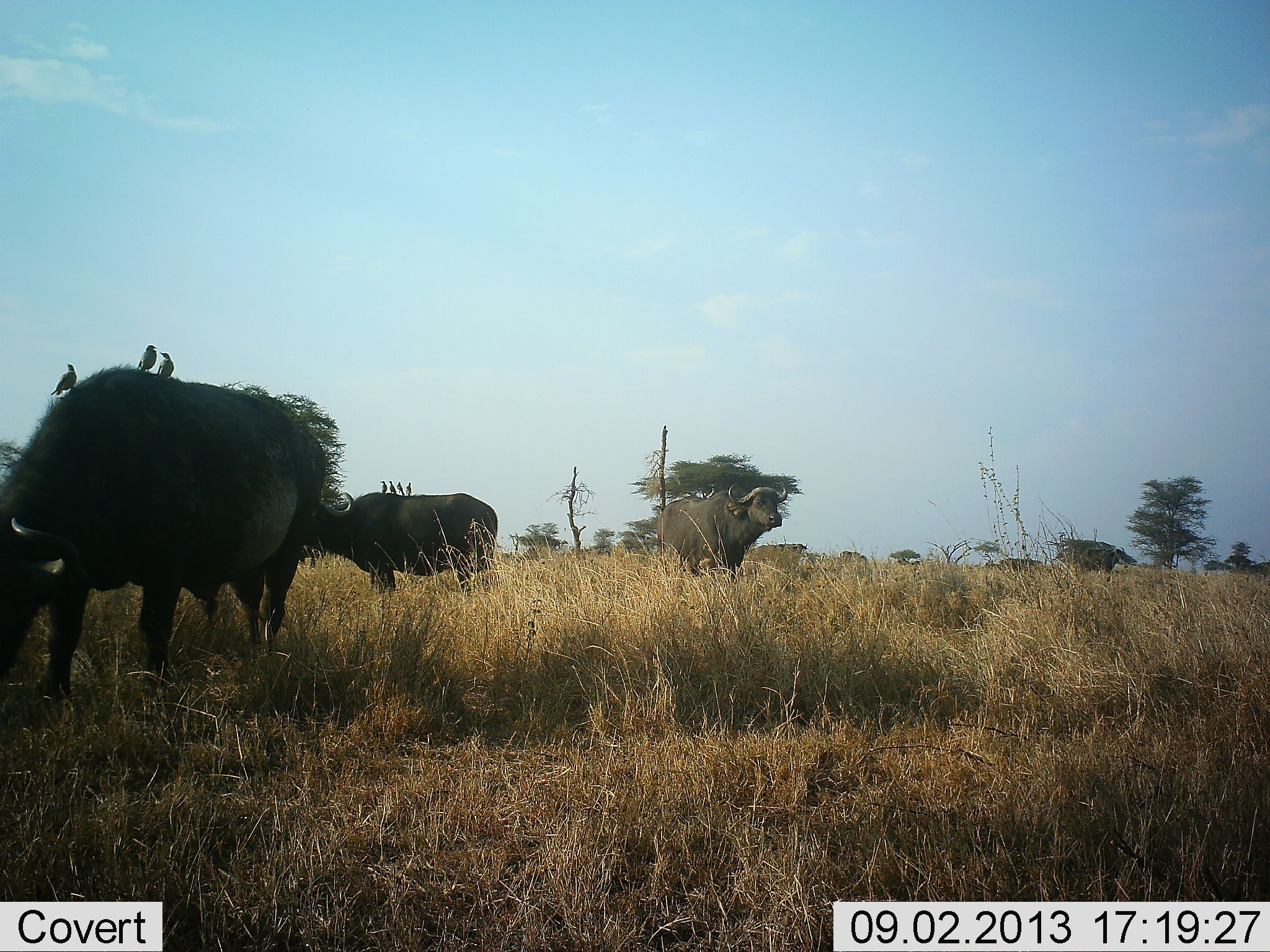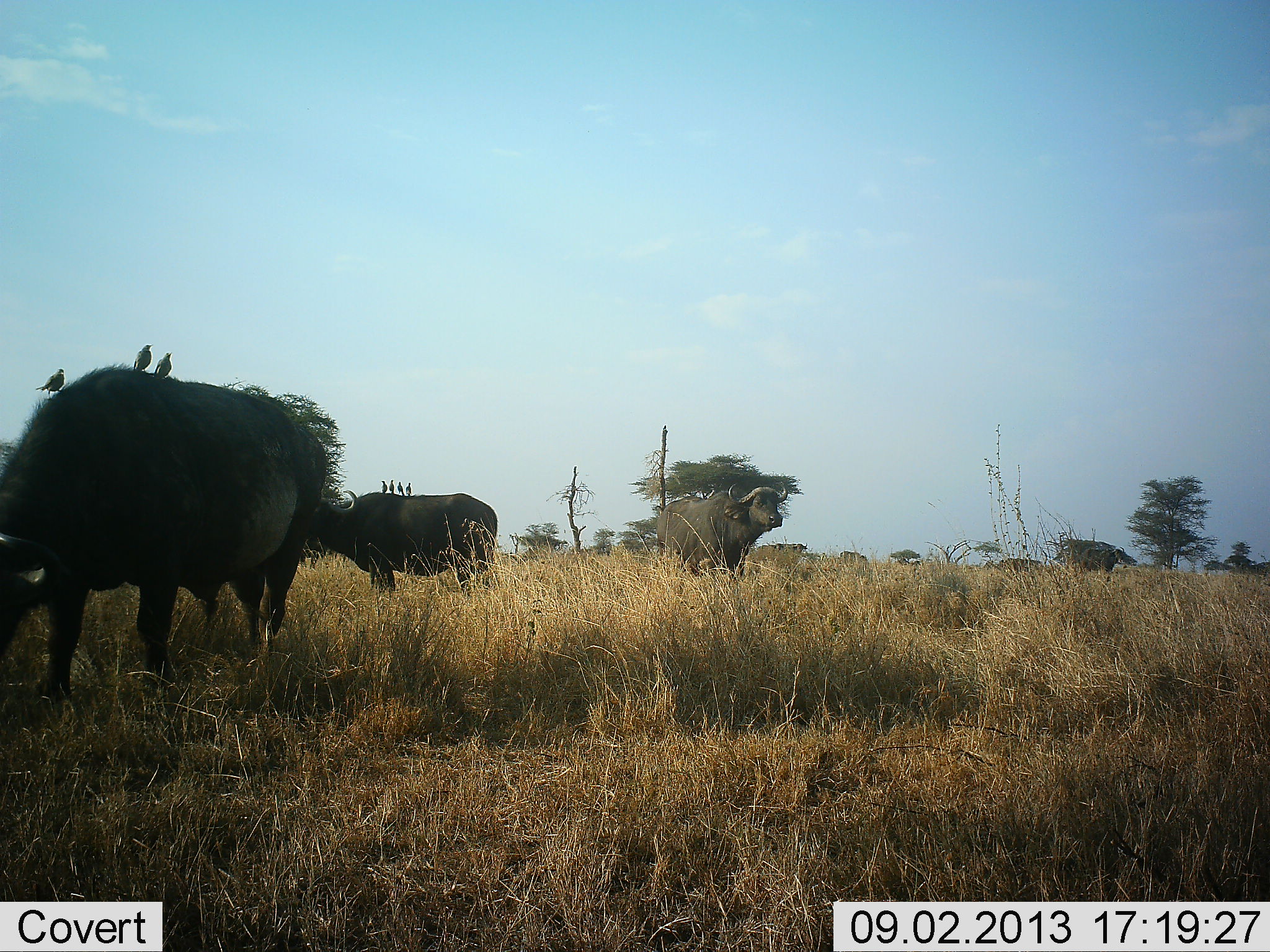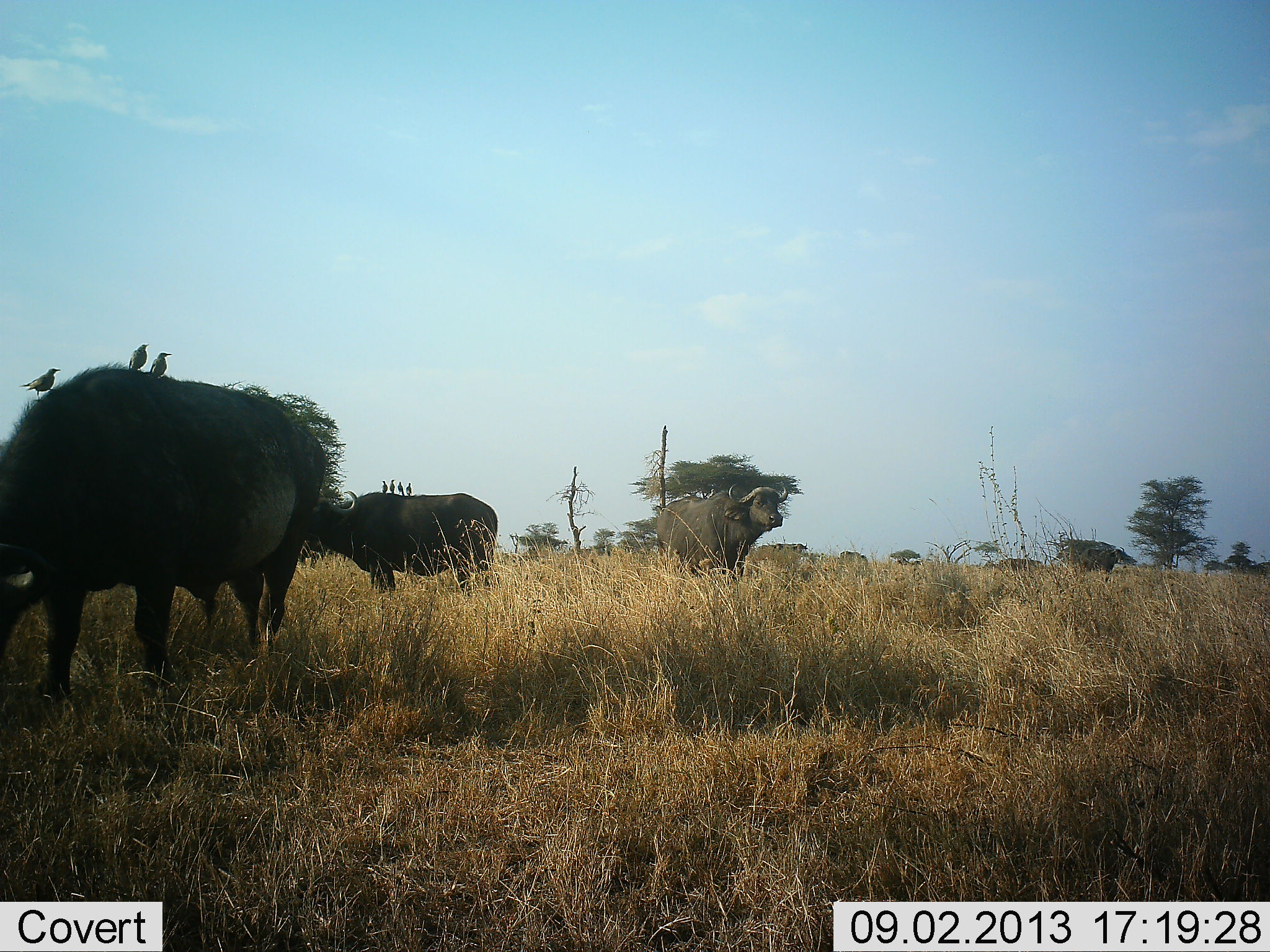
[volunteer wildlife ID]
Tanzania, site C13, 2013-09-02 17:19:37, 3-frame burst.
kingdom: Animalia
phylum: Chordata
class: Mammalia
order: Artiodactyla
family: Bovidae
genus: Syncerus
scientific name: Syncerus caffer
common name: cape buffalo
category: buffalo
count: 4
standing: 100%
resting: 7%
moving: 14%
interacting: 14%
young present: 7%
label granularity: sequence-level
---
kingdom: Animalia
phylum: Chordata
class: Aves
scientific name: Aves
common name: bird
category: otherbird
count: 7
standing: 90%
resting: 10%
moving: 0%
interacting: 10%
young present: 0%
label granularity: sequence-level